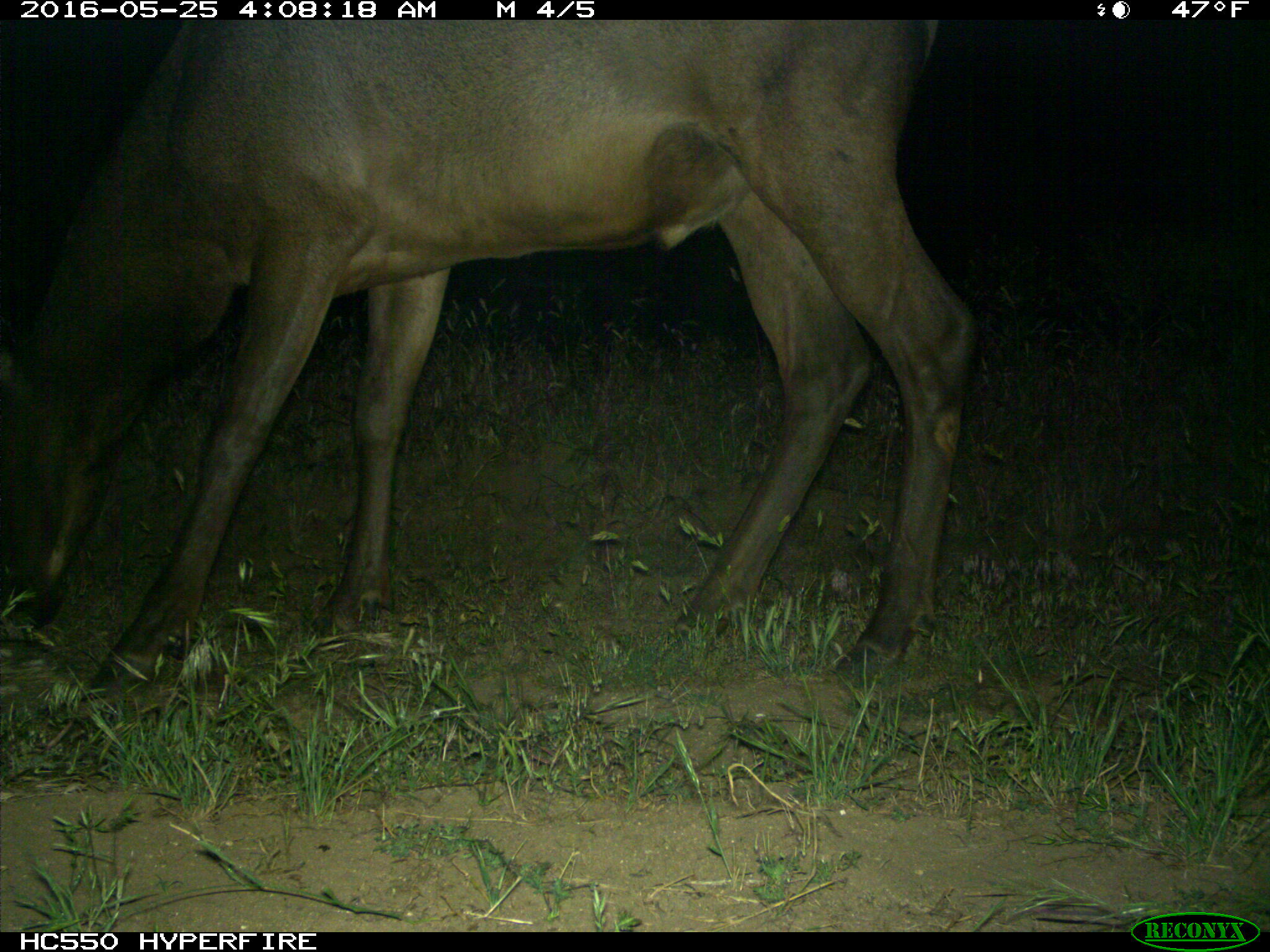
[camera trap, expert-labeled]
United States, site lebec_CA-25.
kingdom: Animalia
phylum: Chordata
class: Mammalia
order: Artiodactyla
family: Cervidae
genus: Cervus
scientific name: Cervus canadensis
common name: elk